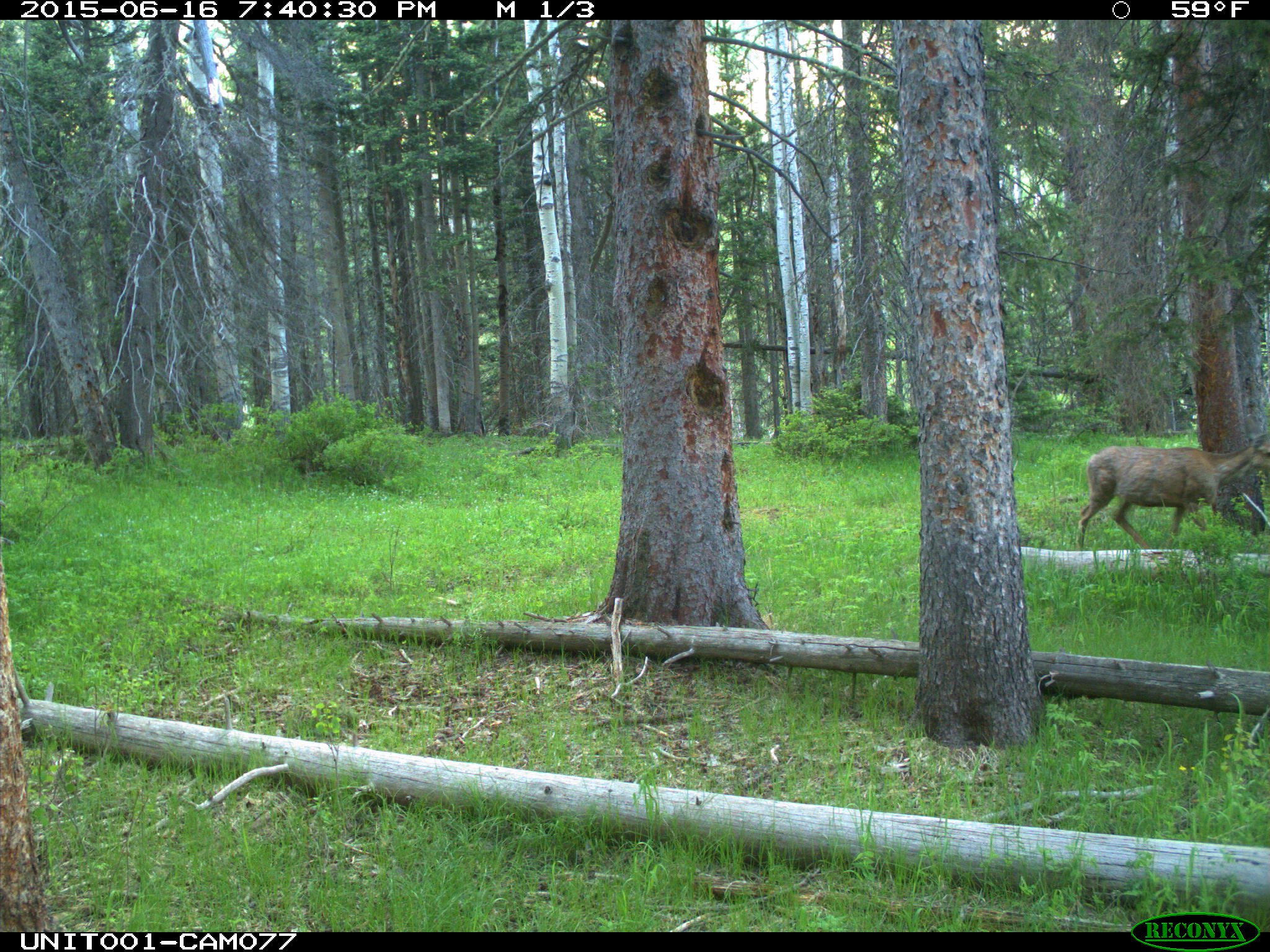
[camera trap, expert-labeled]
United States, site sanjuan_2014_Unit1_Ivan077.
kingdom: Animalia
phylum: Chordata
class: Mammalia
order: Artiodactyla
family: Cervidae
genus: Odocoileus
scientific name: Odocoileus hemionus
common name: mule deer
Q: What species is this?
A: Odocoileus hemionus (mule deer).